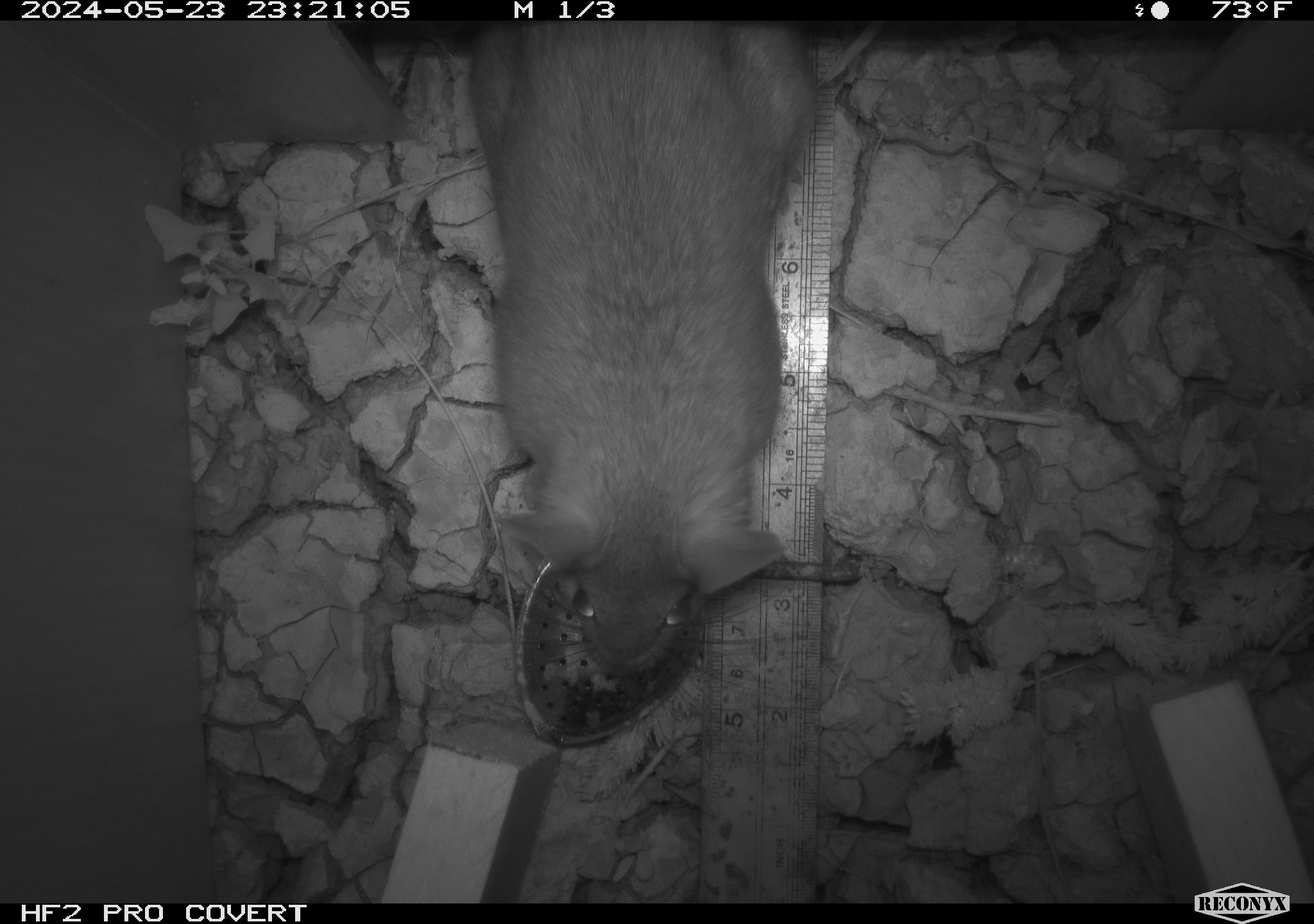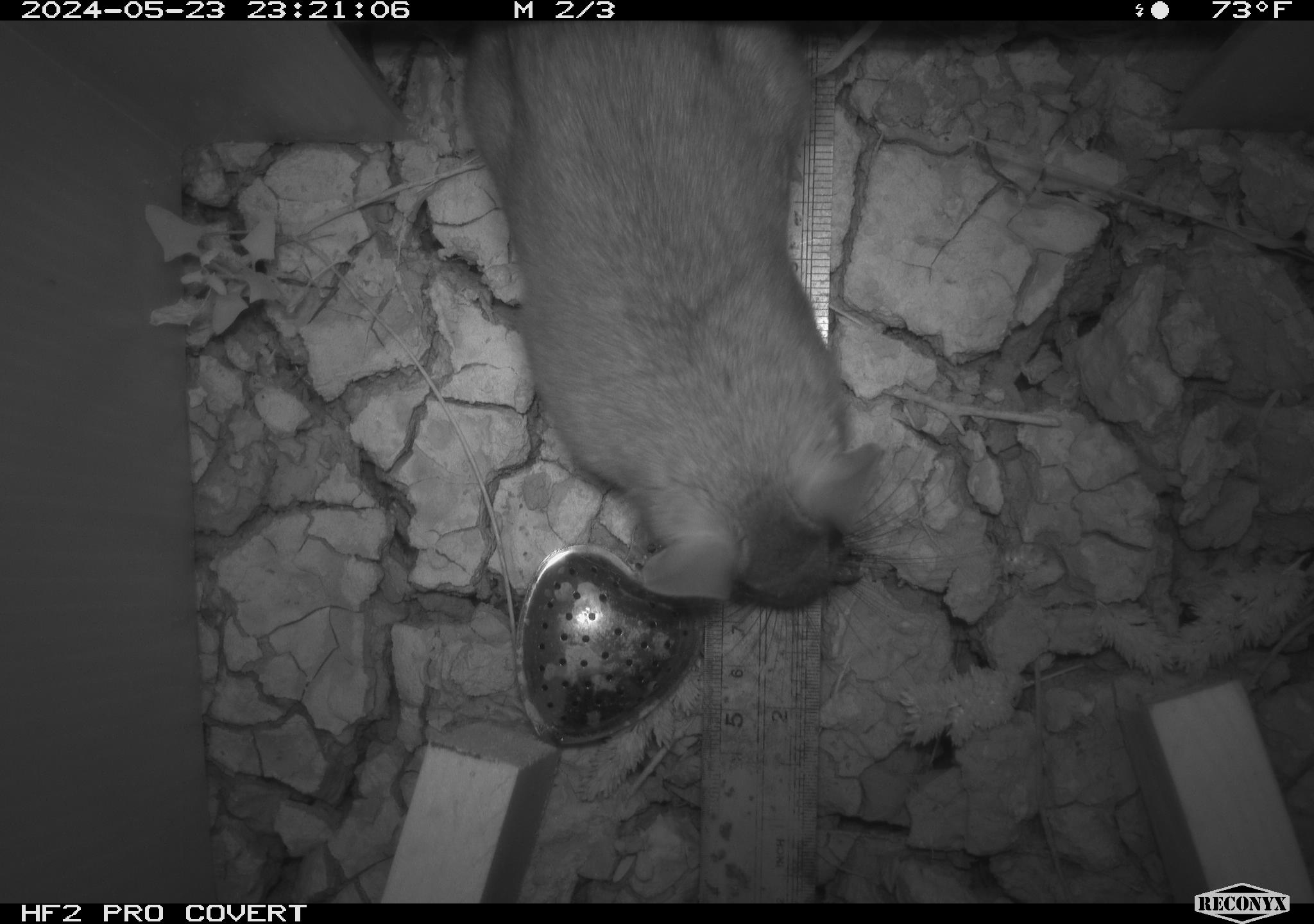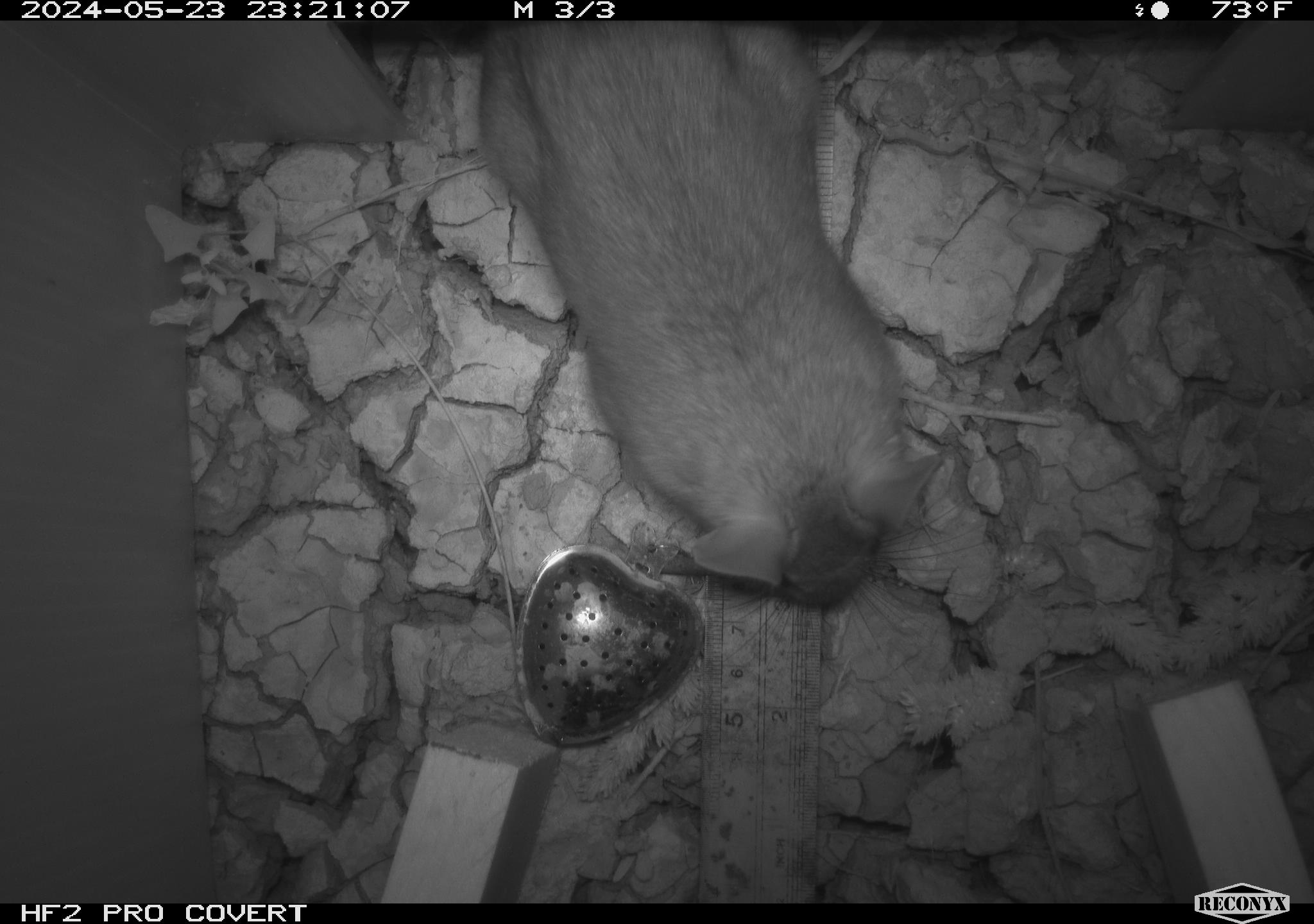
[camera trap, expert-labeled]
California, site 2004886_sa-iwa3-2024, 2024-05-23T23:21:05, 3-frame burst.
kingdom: Animalia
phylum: Chordata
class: Mammalia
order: Rodentia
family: Cricetidae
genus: Neotoma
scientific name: Neotoma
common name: pack rat or woodrat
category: neotoma species